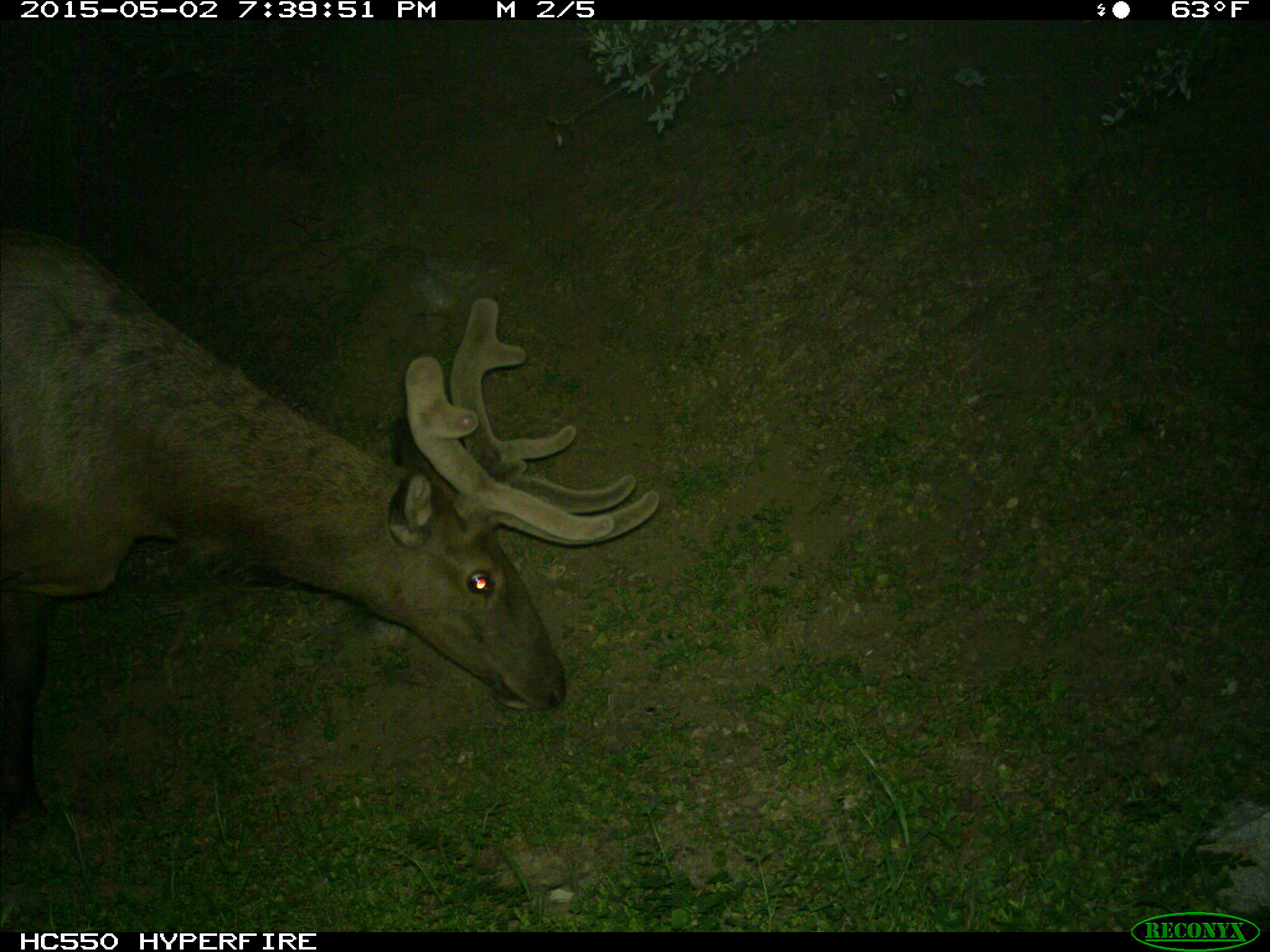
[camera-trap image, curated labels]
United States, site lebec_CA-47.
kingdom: Animalia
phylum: Chordata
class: Mammalia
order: Artiodactyla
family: Cervidae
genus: Cervus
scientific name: Cervus canadensis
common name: elk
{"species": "Cervus canadensis (elk)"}